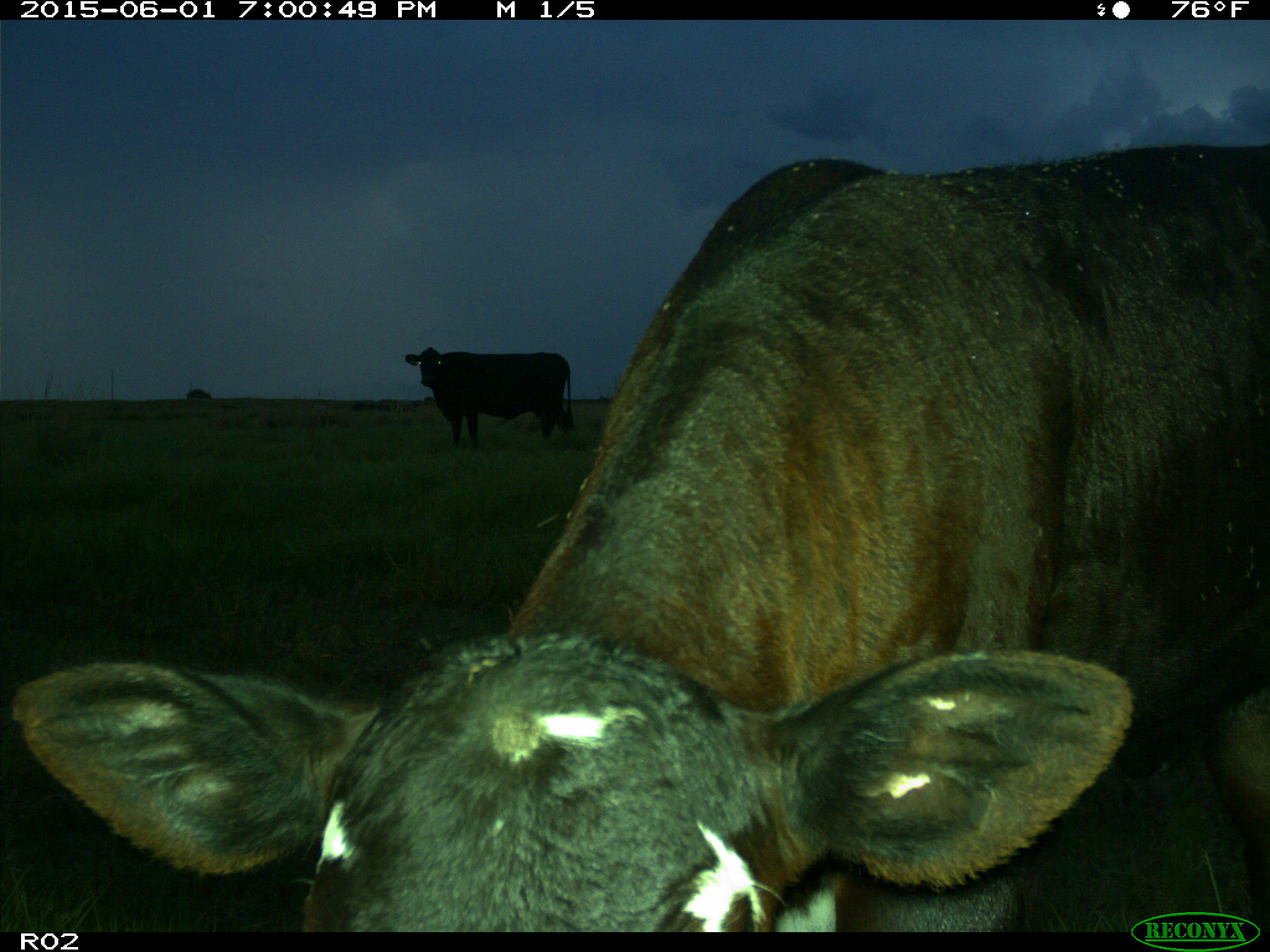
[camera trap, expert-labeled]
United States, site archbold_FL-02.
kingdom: Animalia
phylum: Chordata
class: Mammalia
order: Artiodactyla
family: Bovidae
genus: Bos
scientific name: Bos taurus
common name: domestic cow